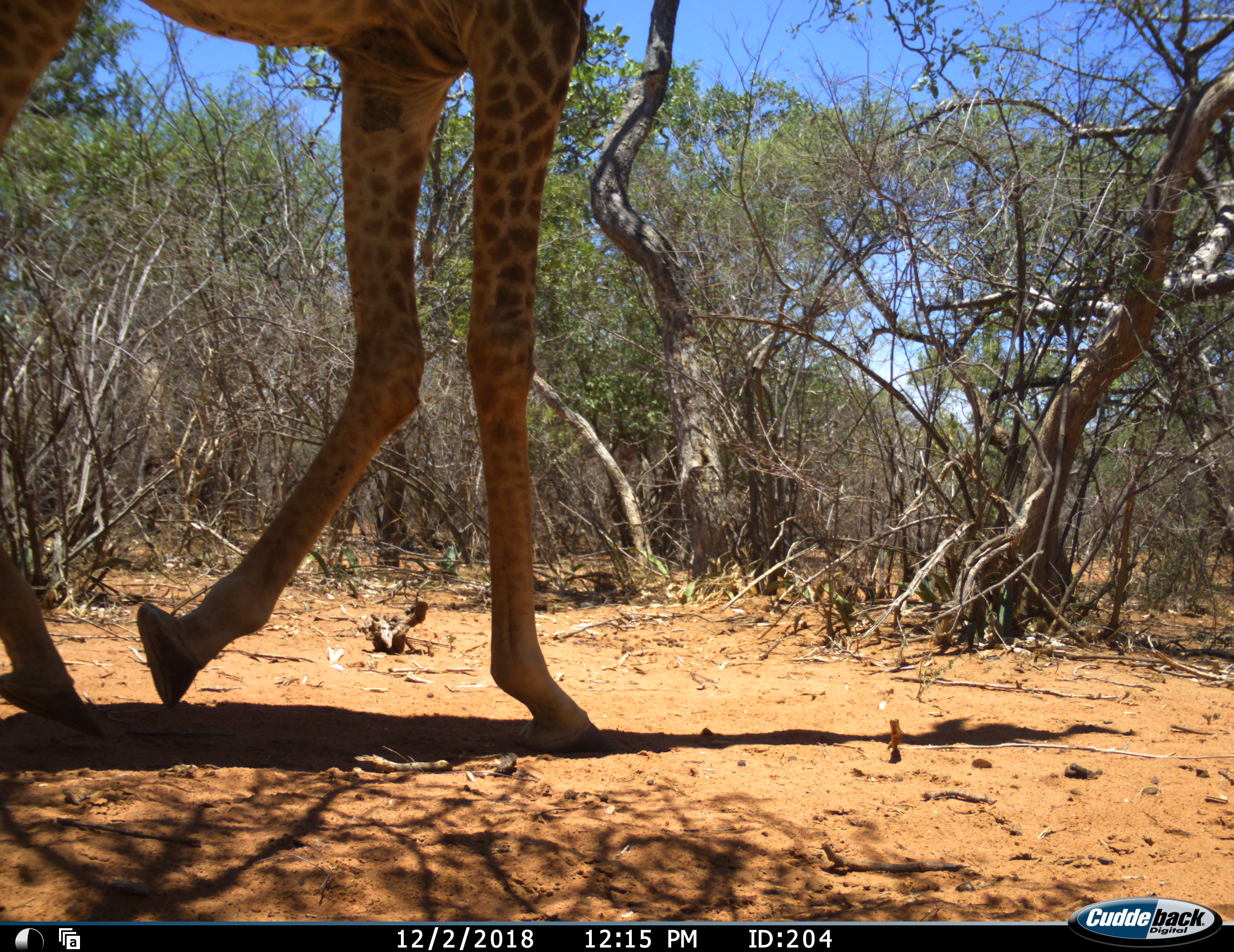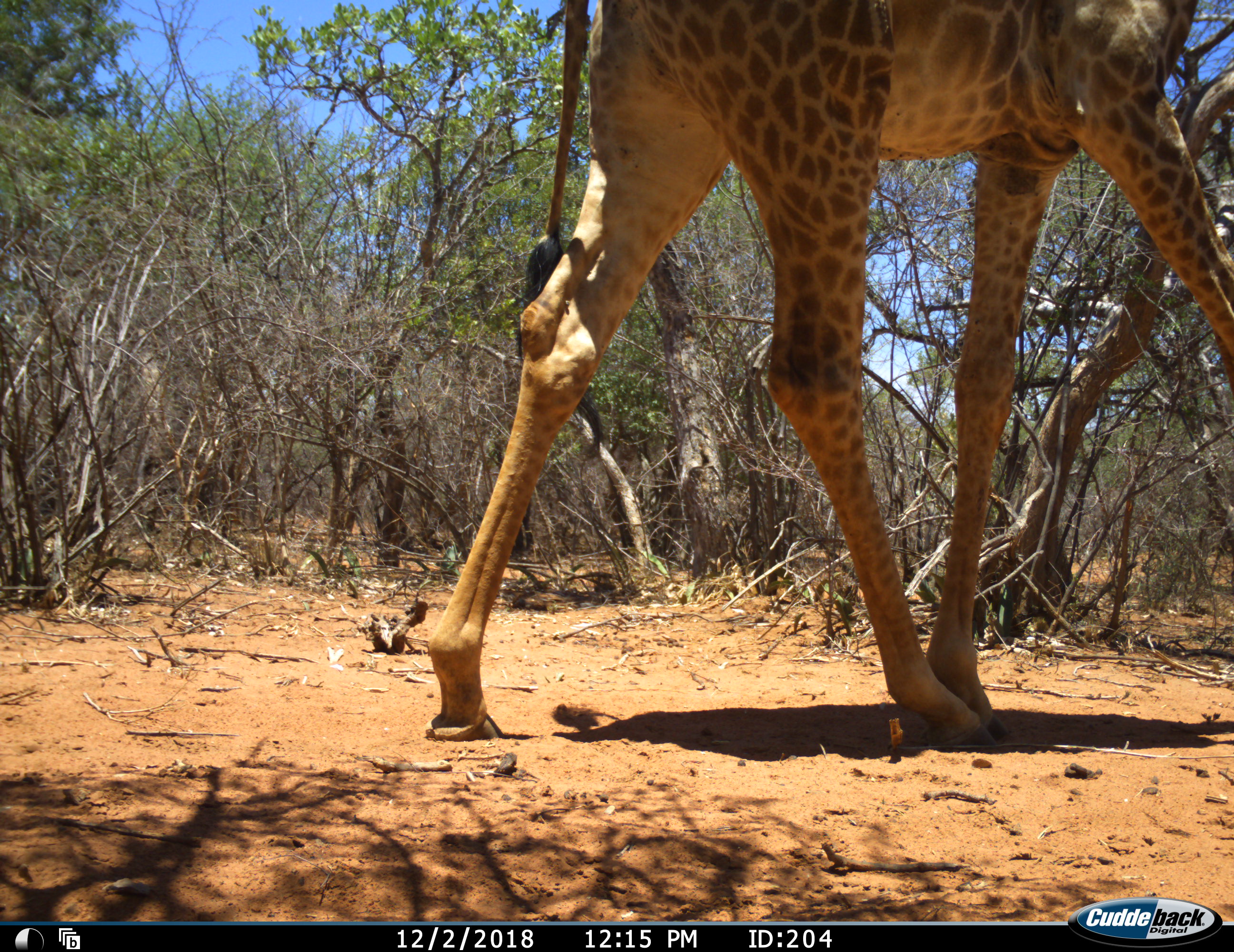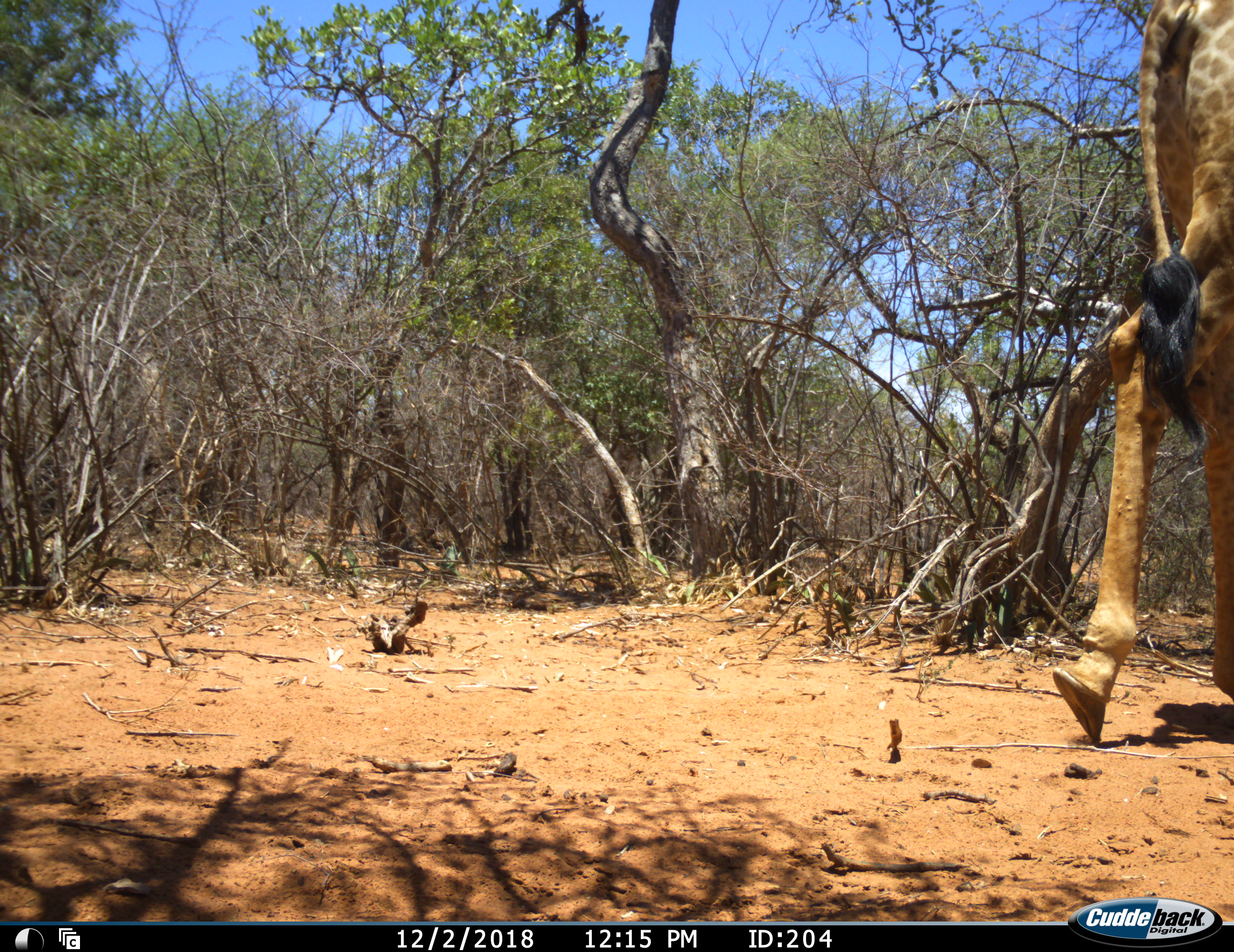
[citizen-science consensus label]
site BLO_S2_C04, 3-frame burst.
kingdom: Animalia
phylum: Chordata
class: Mammalia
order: Artiodactyla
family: Giraffidae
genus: Giraffa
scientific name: Giraffa camelopardalis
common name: giraffe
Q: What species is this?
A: Giraffe (Giraffa camelopardalis).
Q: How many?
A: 1.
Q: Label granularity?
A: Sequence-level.